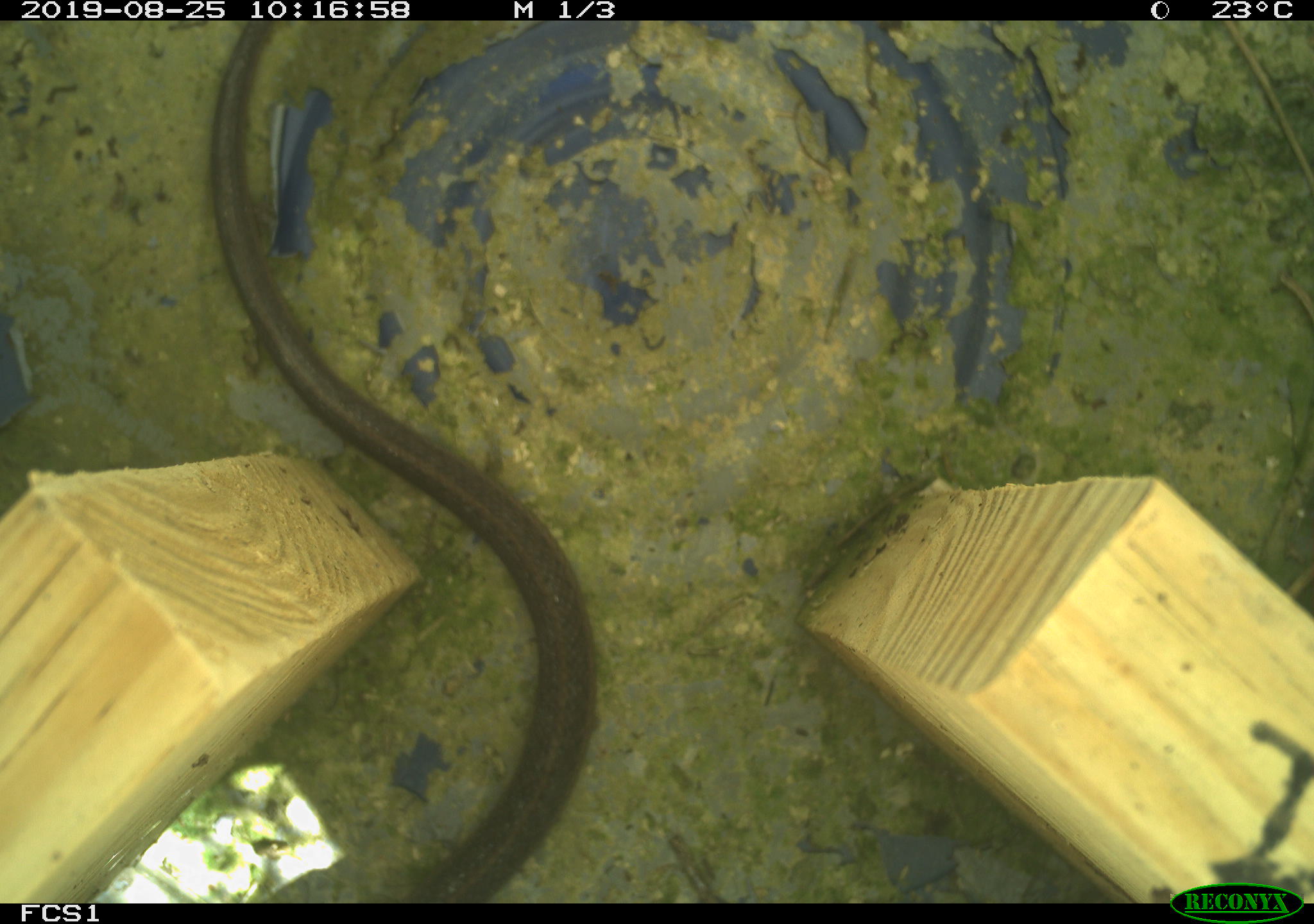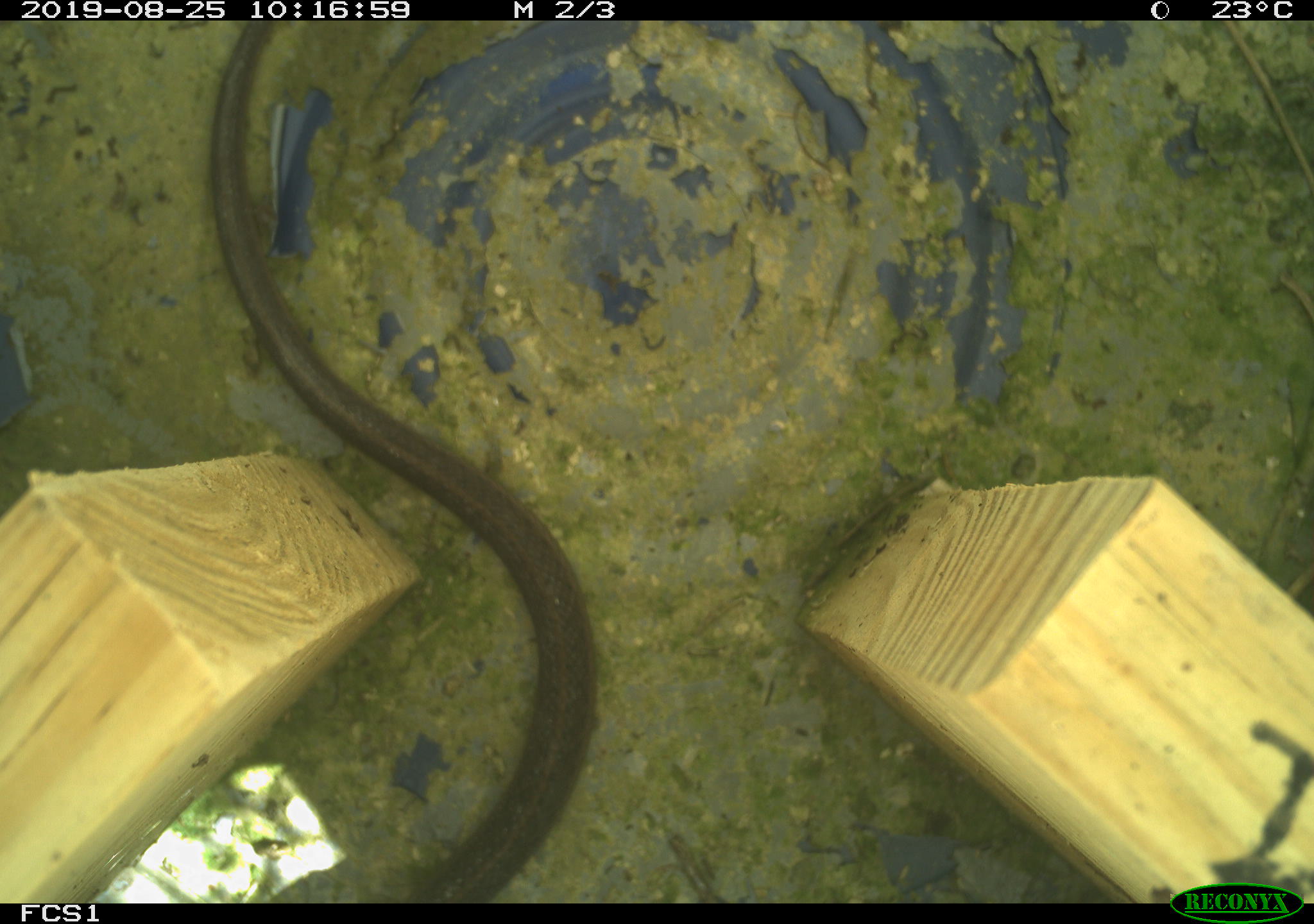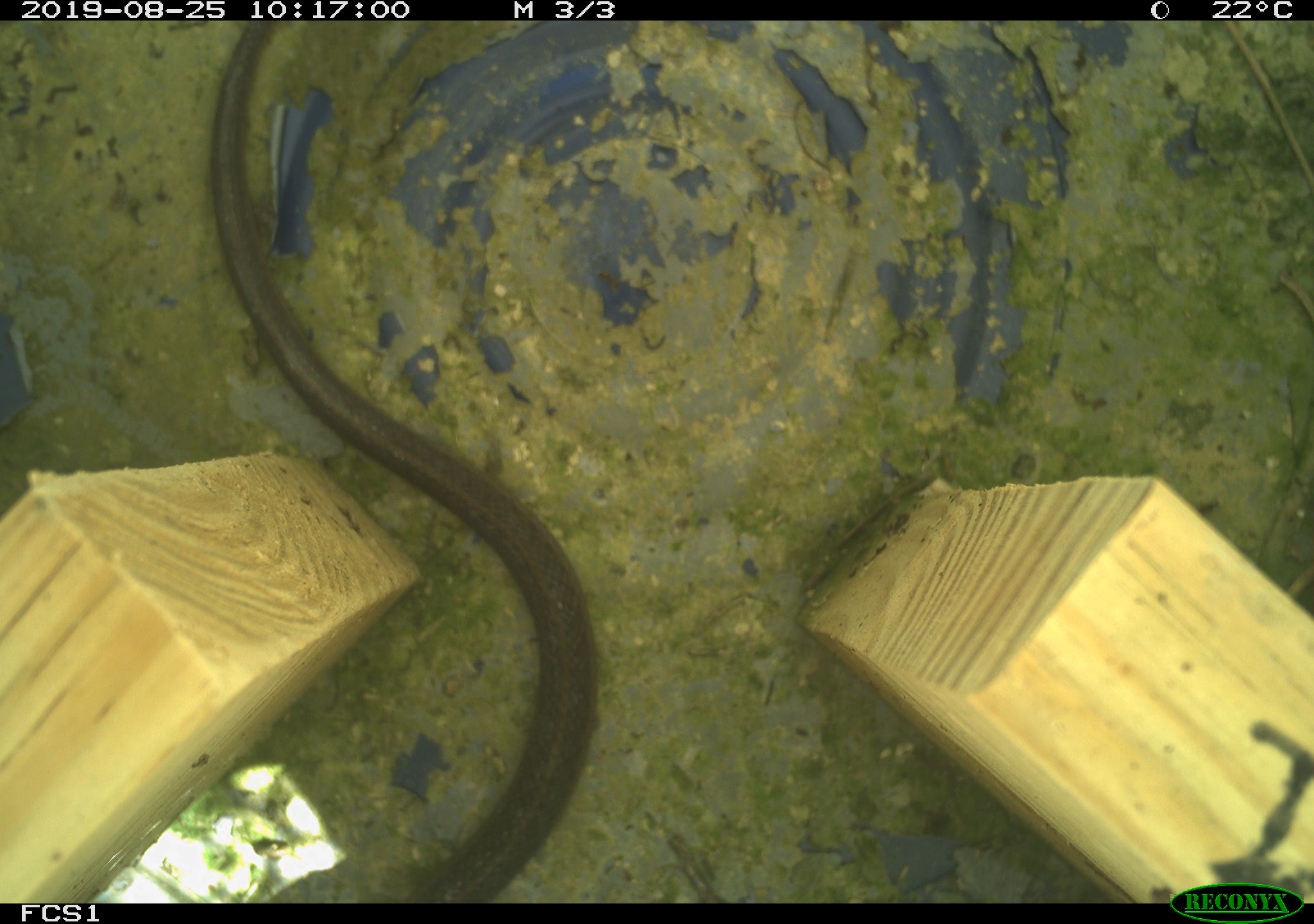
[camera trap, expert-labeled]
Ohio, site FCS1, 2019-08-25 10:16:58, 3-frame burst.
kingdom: Animalia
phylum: Chordata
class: Reptilia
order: Squamata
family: Colubridae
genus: Thamnophis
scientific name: Thamnophis sirtalis sirtalis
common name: eastern gartersnake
Eastern gartersnake (Thamnophis sirtalis sirtalis).